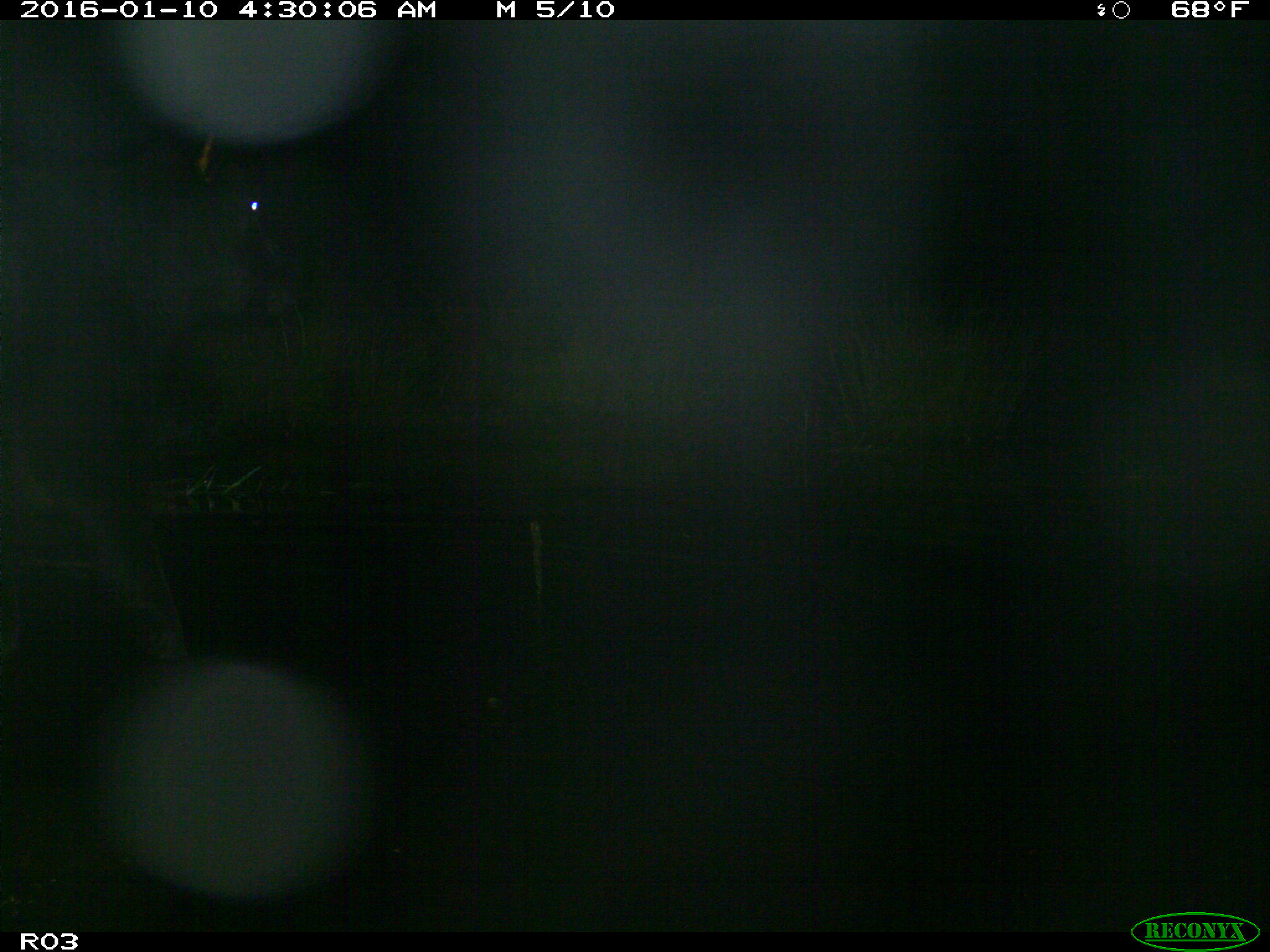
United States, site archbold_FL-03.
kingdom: Animalia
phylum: Chordata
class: Mammalia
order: Artiodactyla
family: Bovidae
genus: Bos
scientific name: Bos taurus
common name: domestic cow